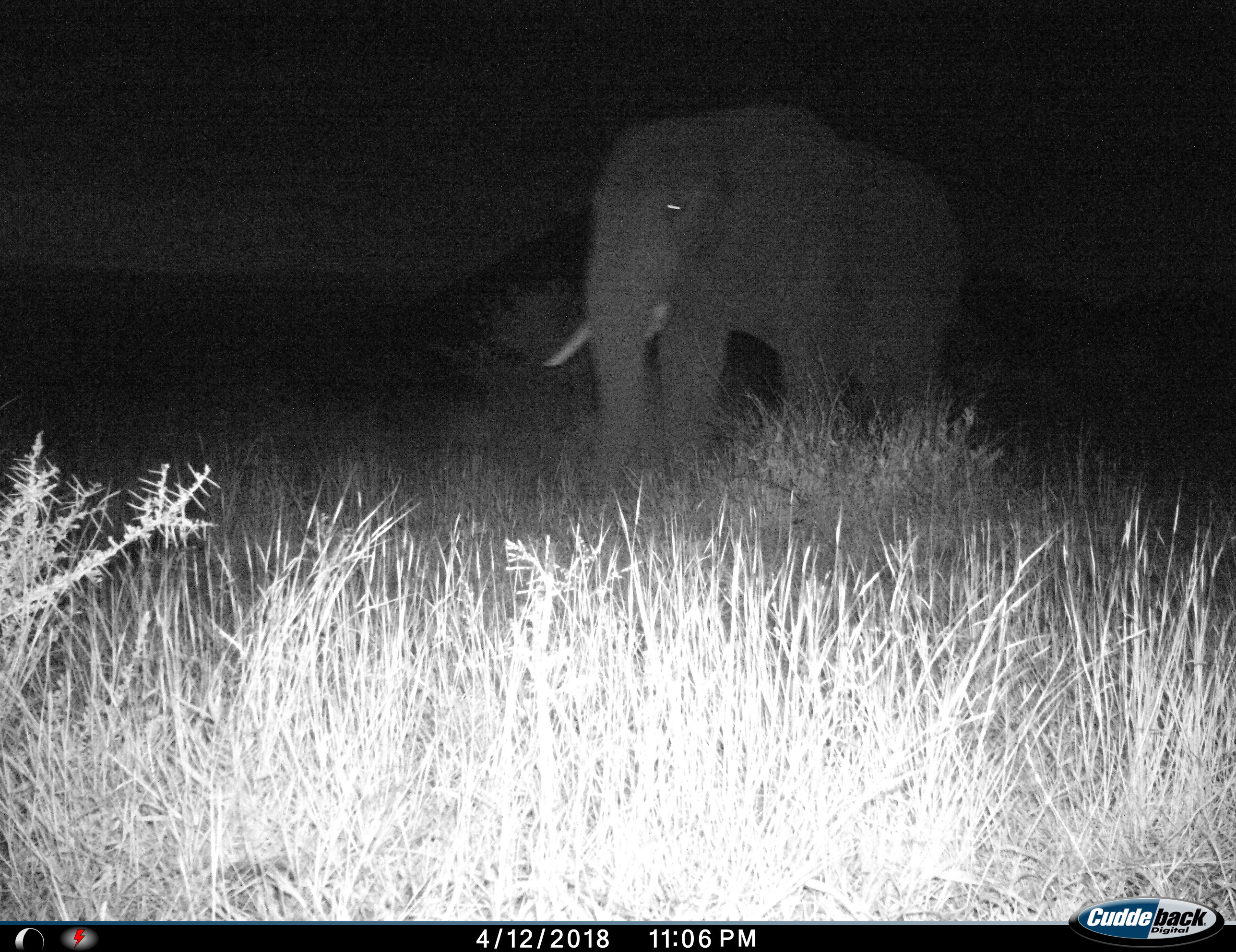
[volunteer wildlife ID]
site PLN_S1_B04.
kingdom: Animalia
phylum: Chordata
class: Mammalia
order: Proboscidea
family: Elephantidae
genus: Loxodonta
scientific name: Loxodonta africana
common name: african bush elephant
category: elephant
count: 1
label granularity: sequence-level